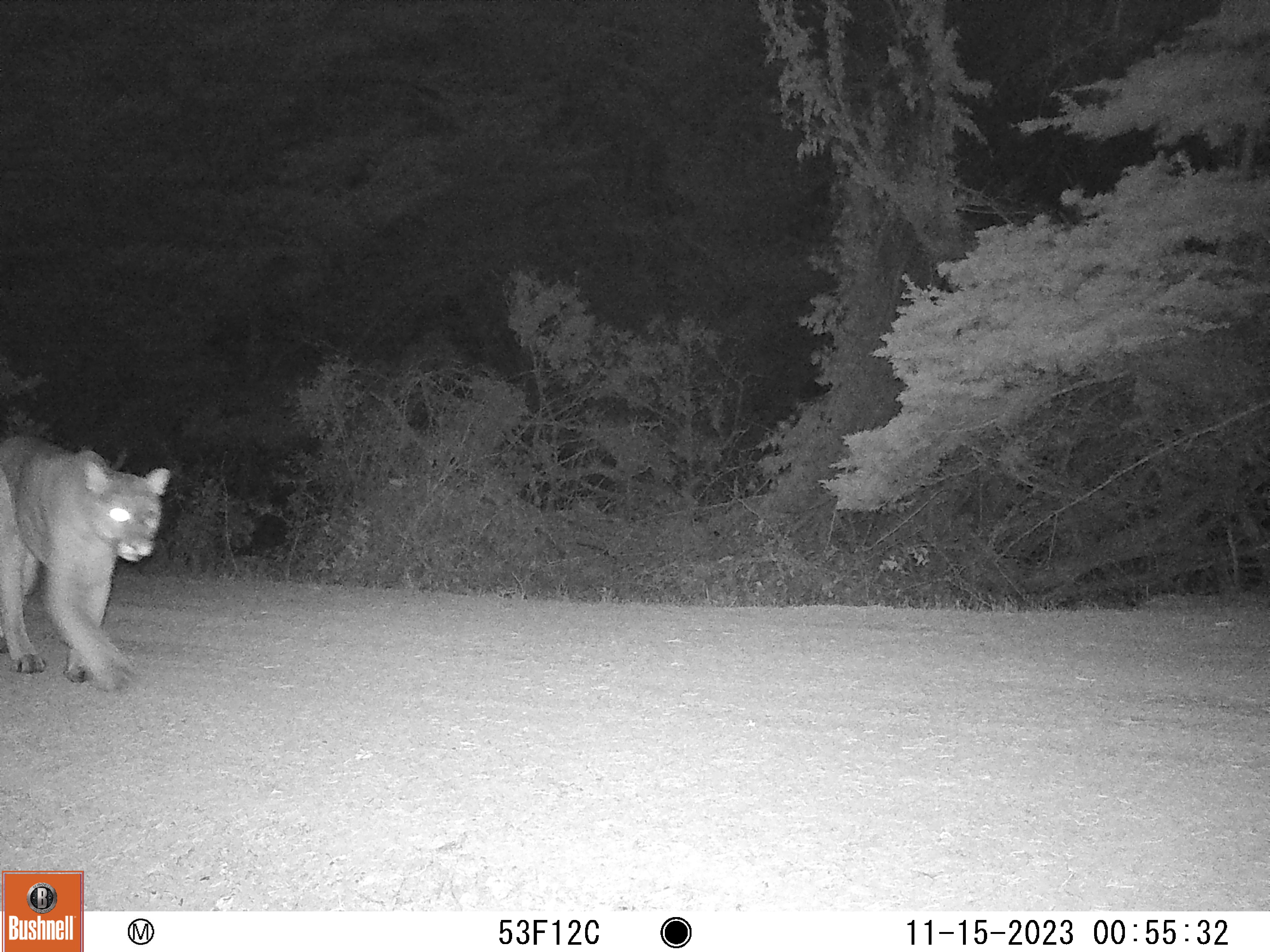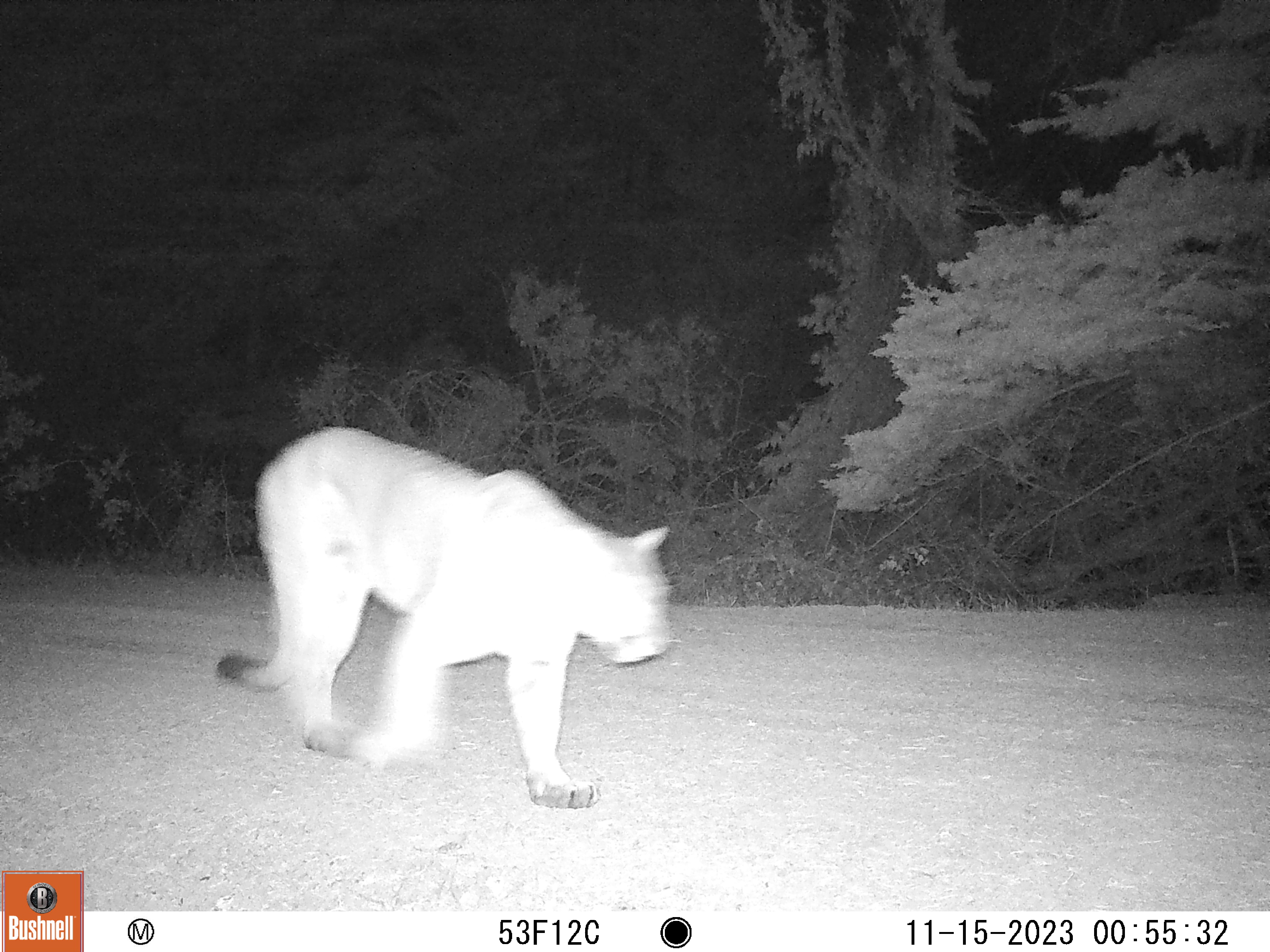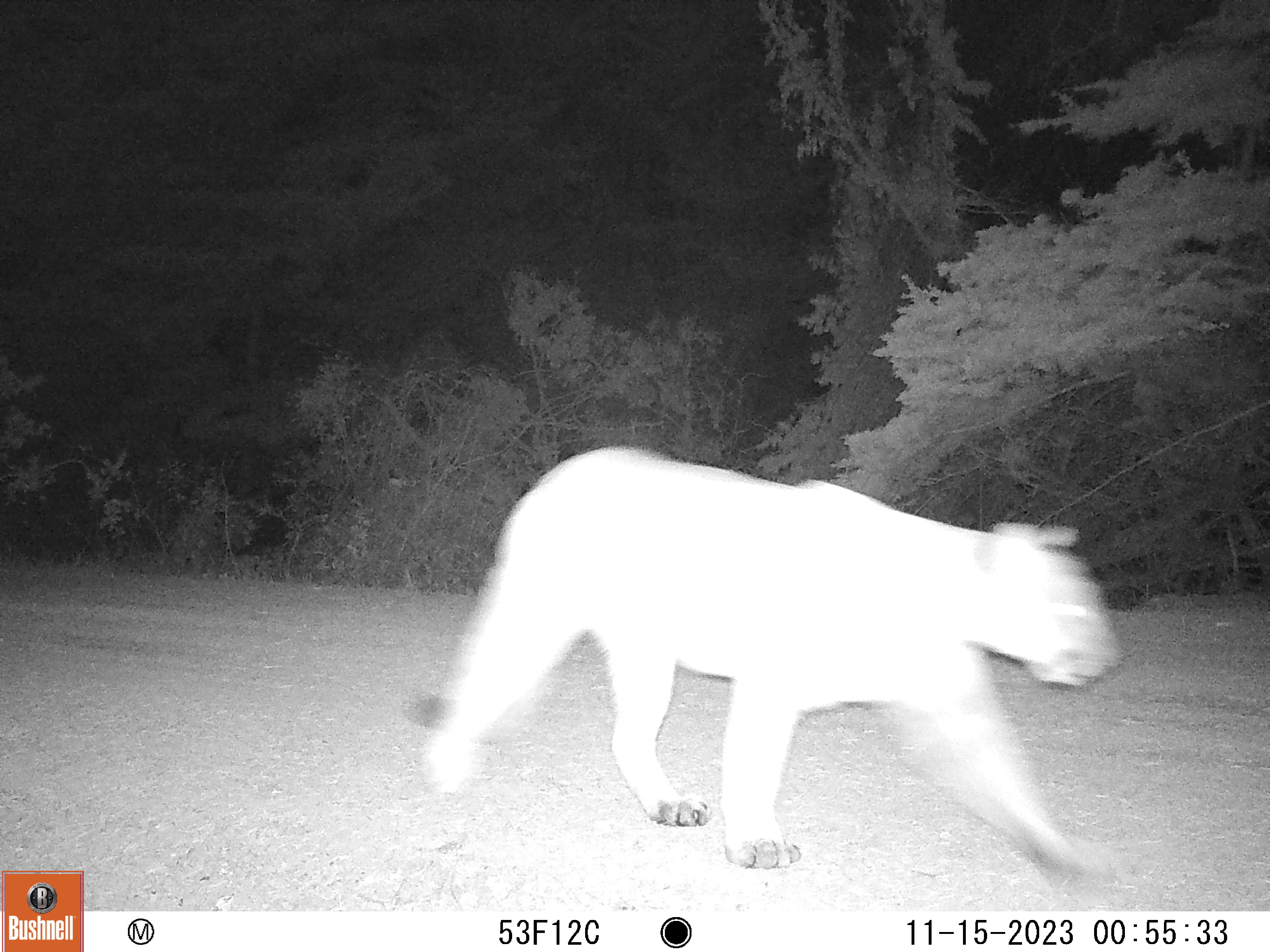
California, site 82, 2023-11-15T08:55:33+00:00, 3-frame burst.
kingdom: Animalia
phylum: Chordata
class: Mammalia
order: Carnivora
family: Felidae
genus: Puma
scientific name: Puma concolor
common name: puma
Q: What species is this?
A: Puma (Puma concolor).